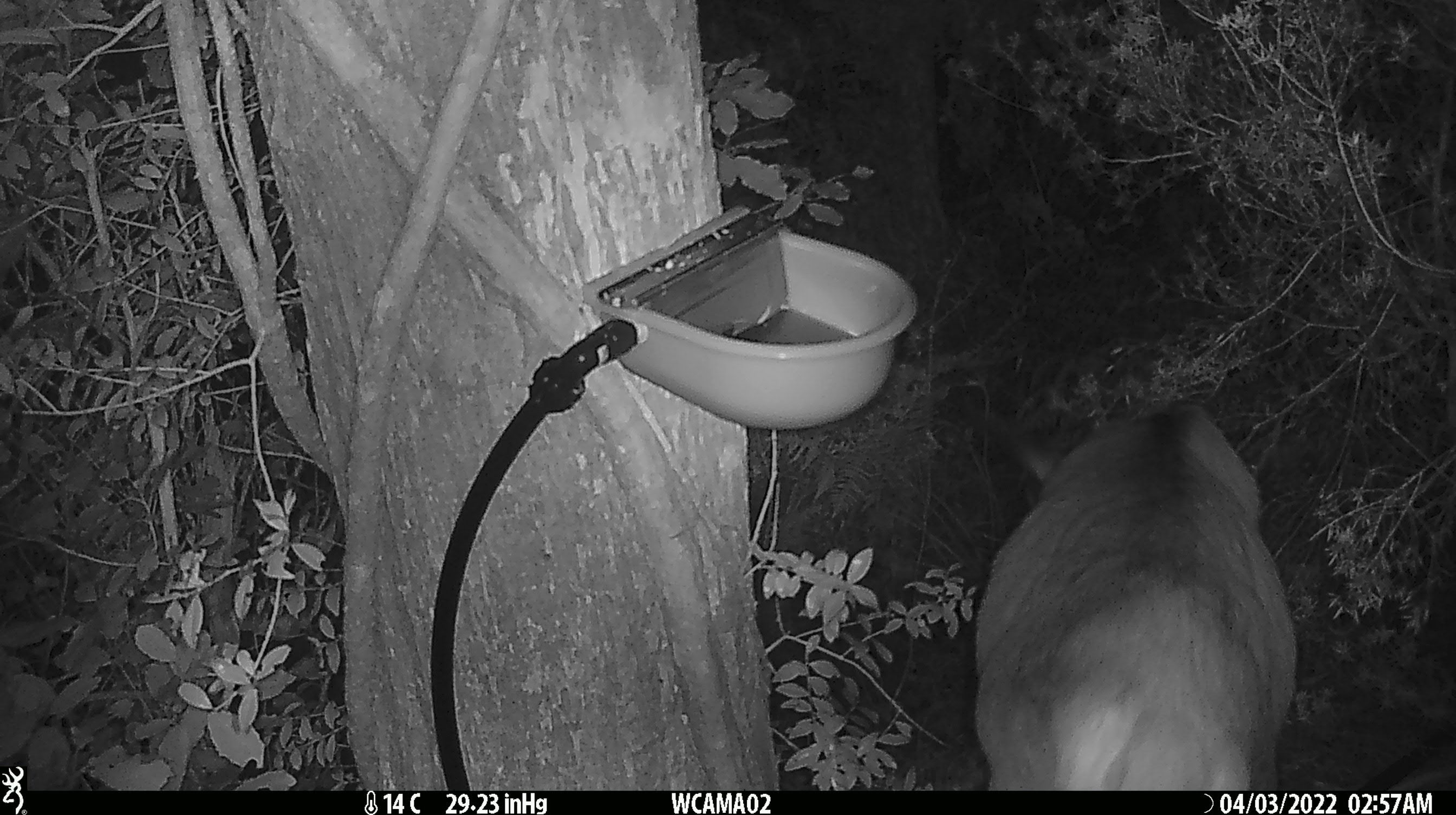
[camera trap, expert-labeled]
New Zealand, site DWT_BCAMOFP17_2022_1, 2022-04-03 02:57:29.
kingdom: Animalia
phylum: Chordata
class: Mammalia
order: Artiodactyla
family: Cervidae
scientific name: Cervidae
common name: deer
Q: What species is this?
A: Deer (Cervidae).